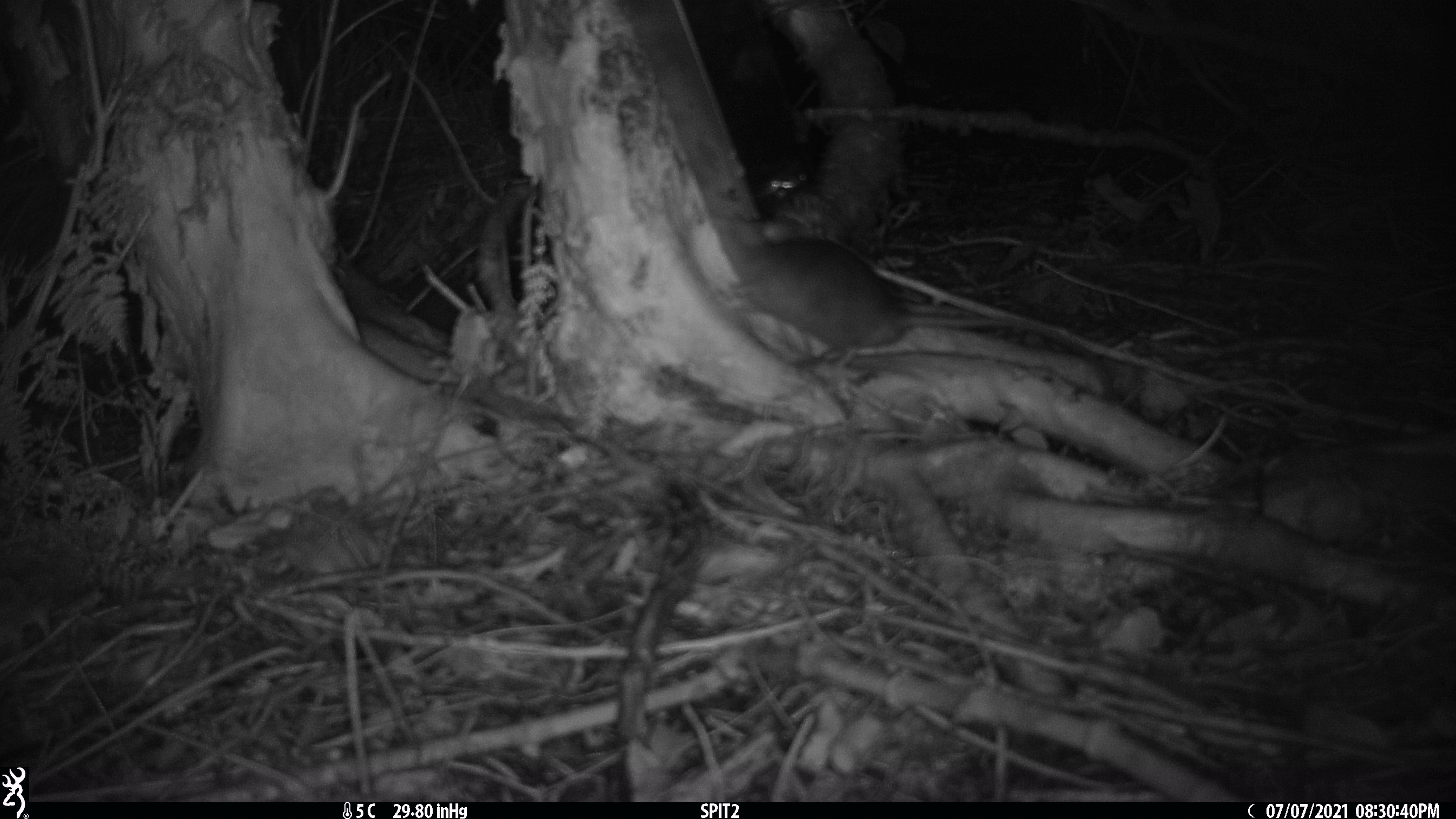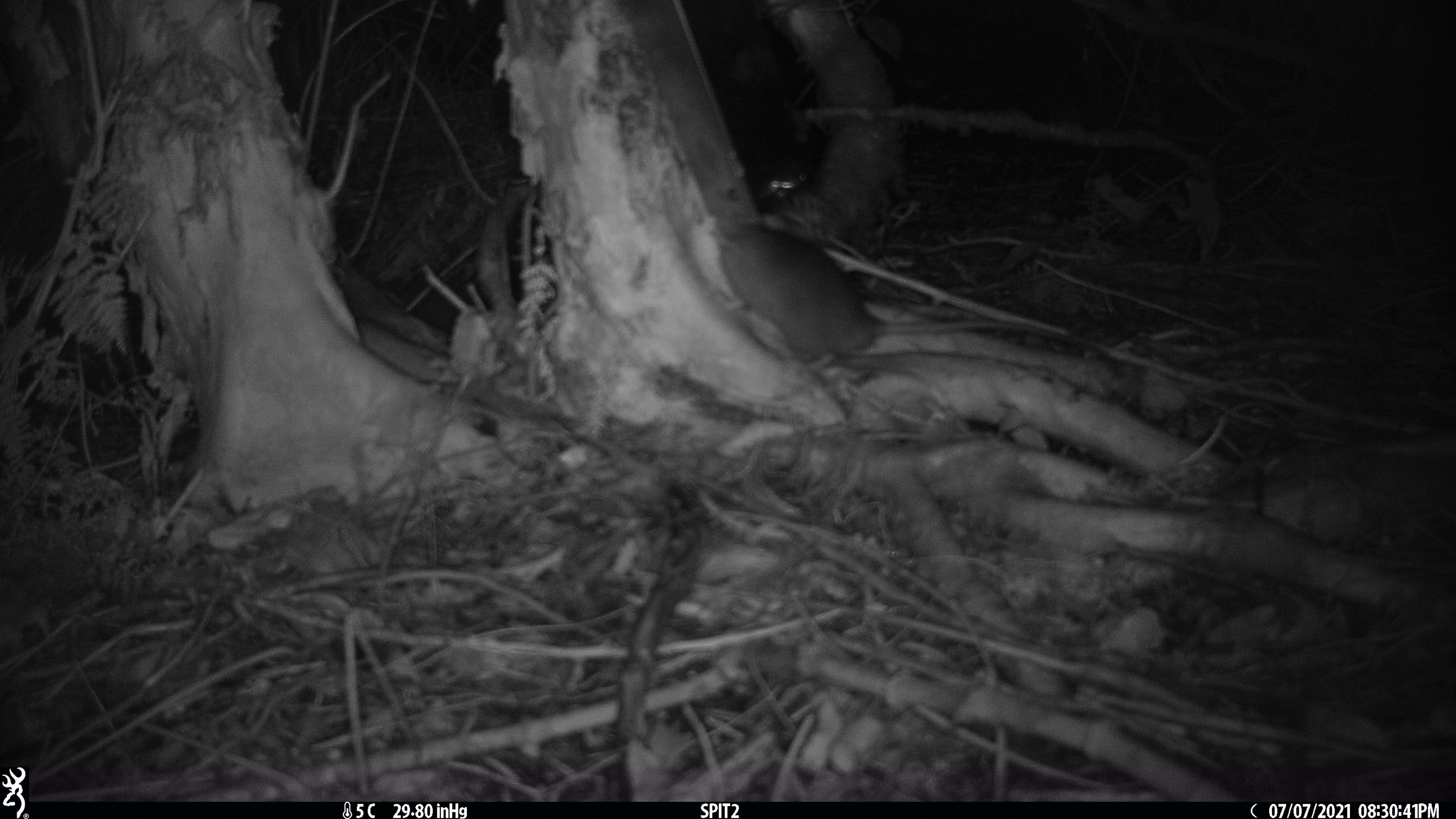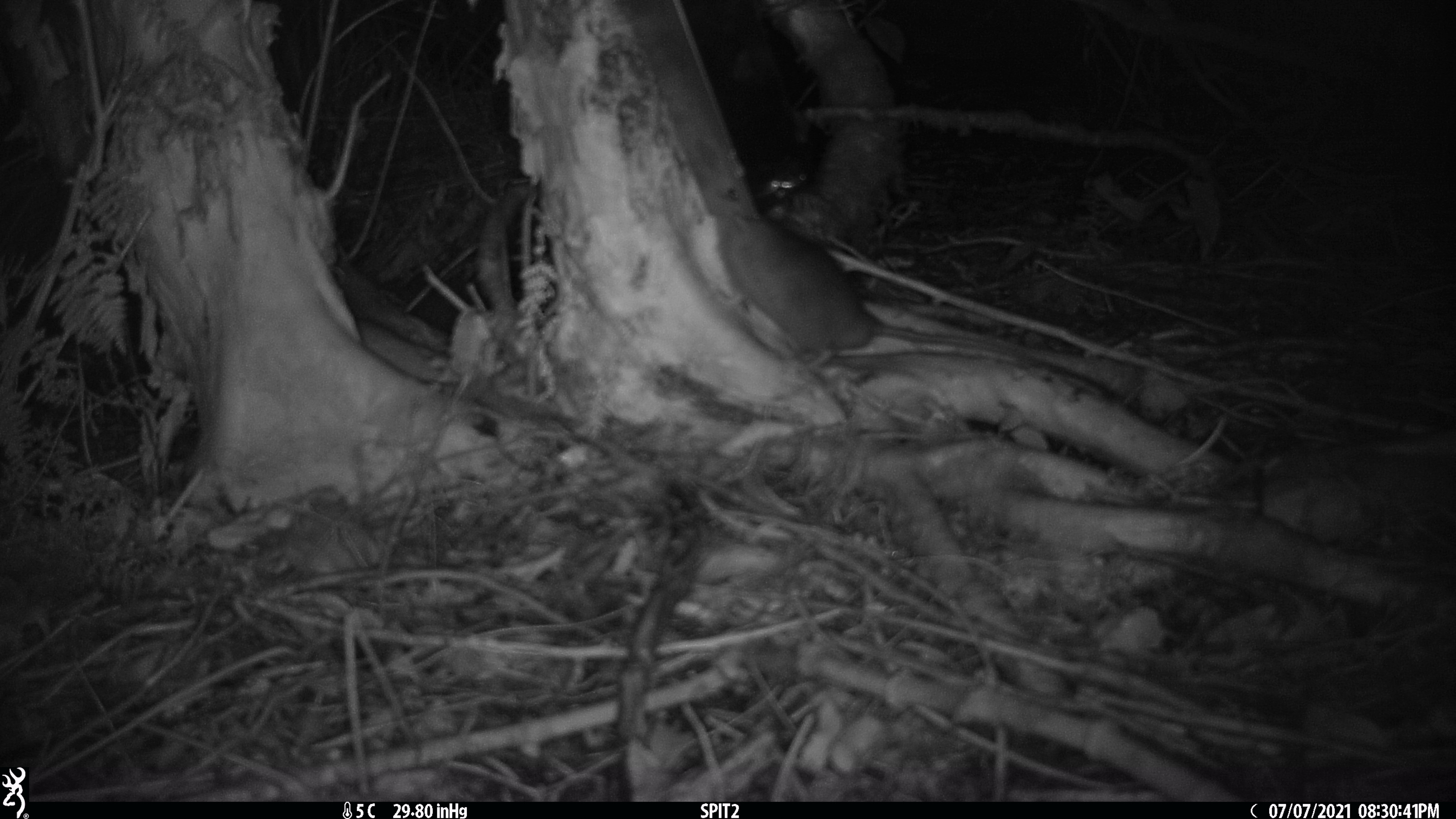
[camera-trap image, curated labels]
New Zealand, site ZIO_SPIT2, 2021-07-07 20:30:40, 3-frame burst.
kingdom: Animalia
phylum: Chordata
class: Mammalia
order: Rodentia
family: Muridae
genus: Rattus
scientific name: Rattus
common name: rat